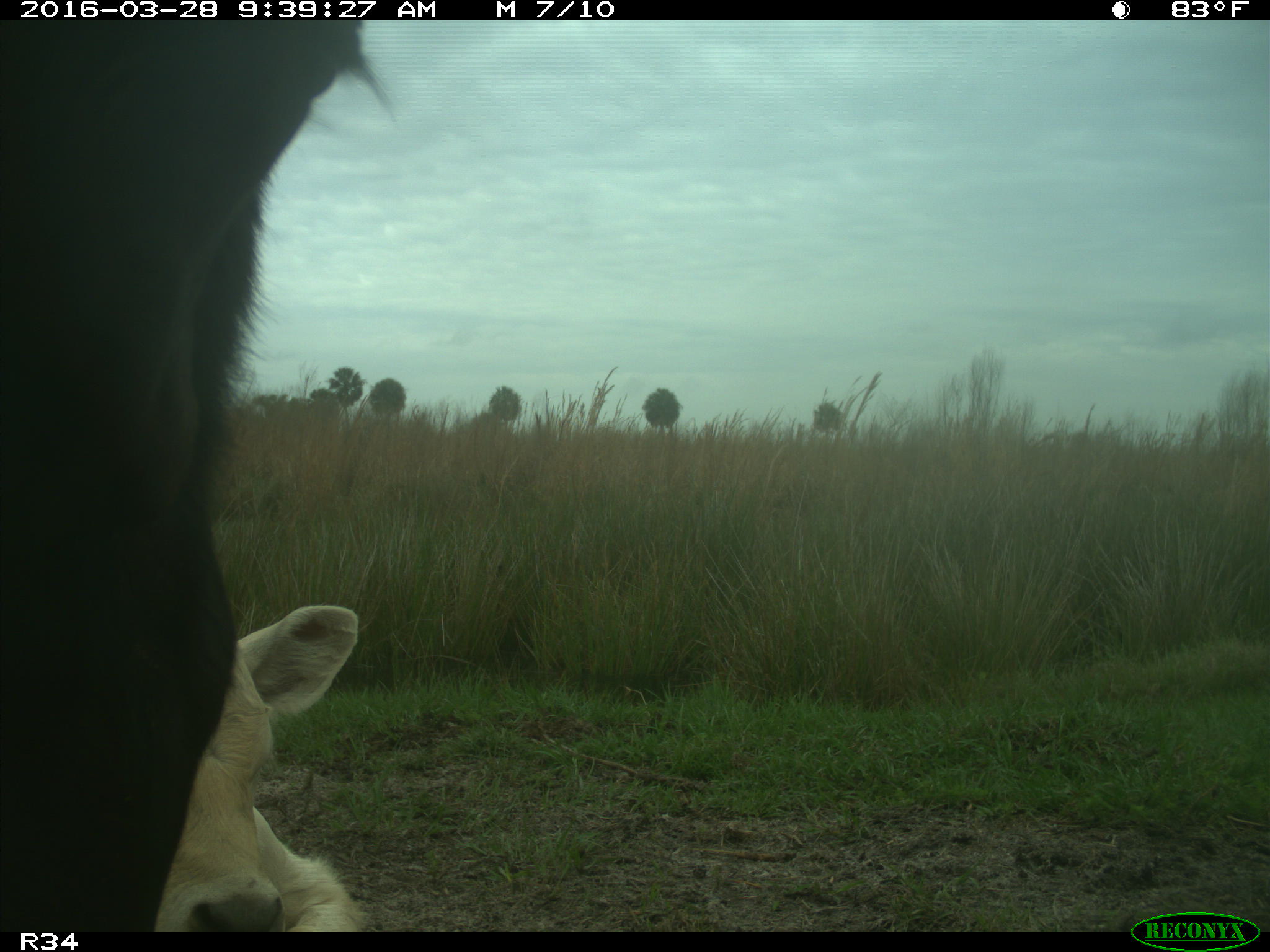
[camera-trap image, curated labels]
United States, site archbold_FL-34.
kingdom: Animalia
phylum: Chordata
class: Mammalia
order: Artiodactyla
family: Bovidae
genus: Bos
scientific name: Bos taurus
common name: domestic cow